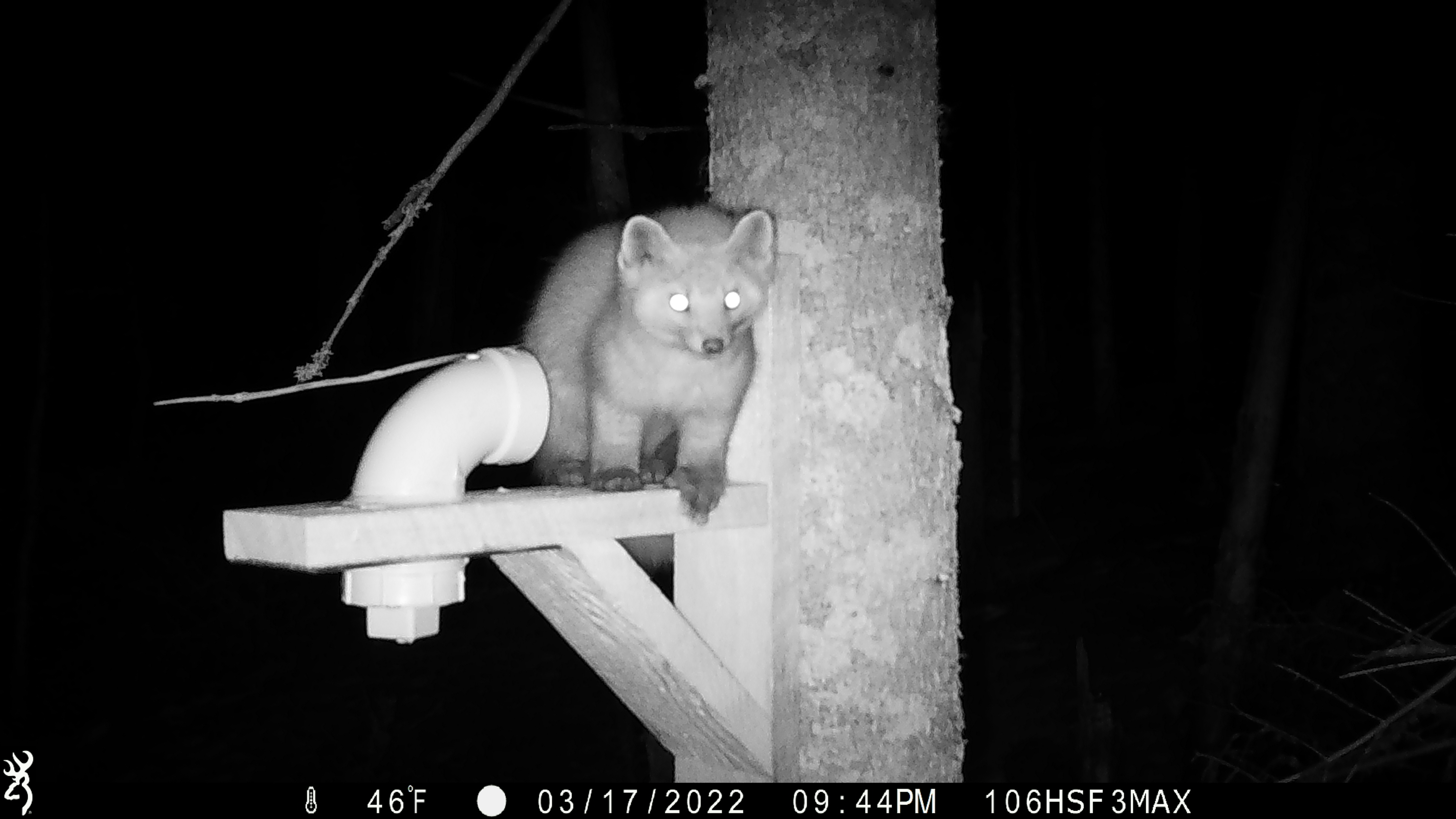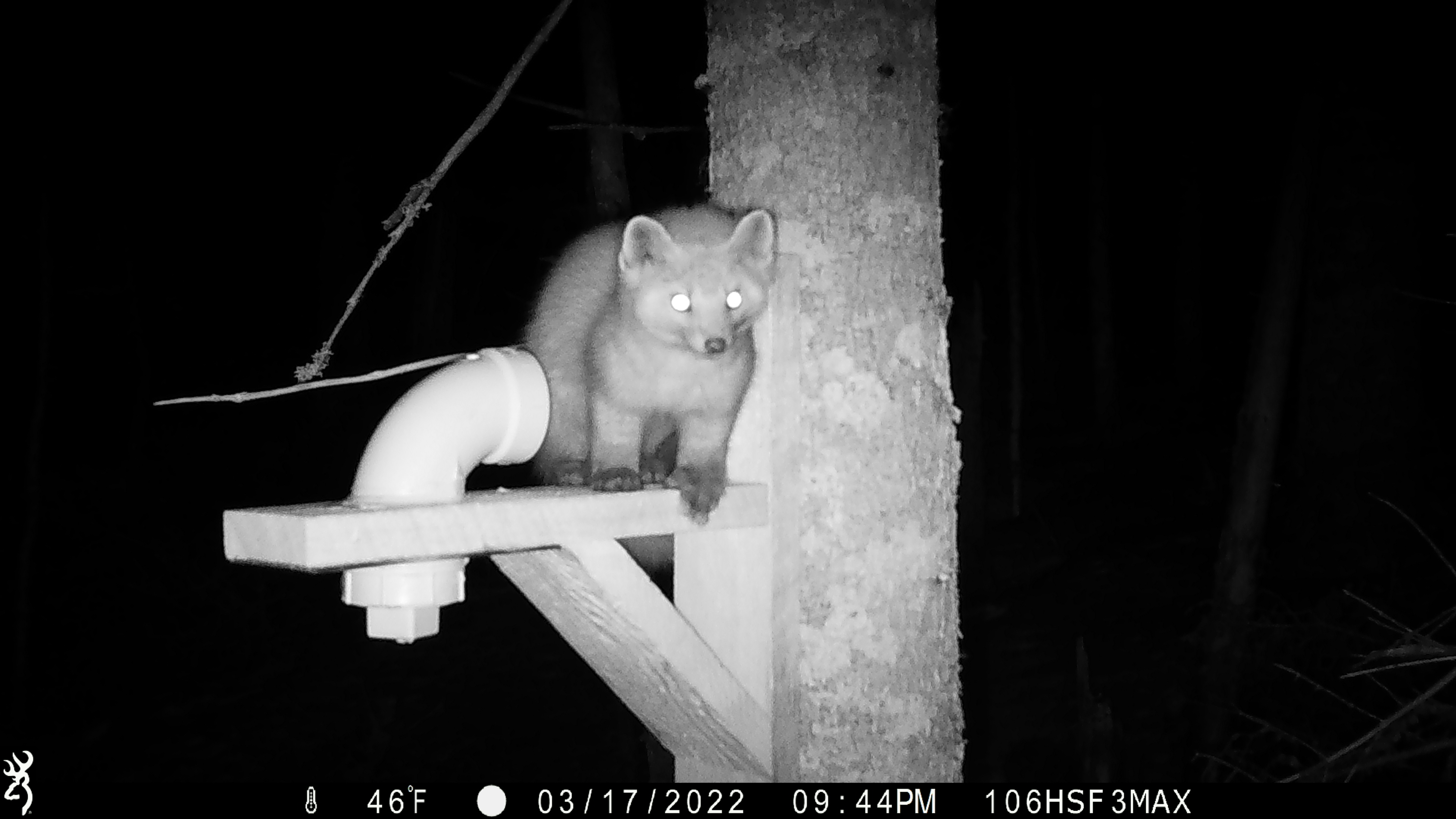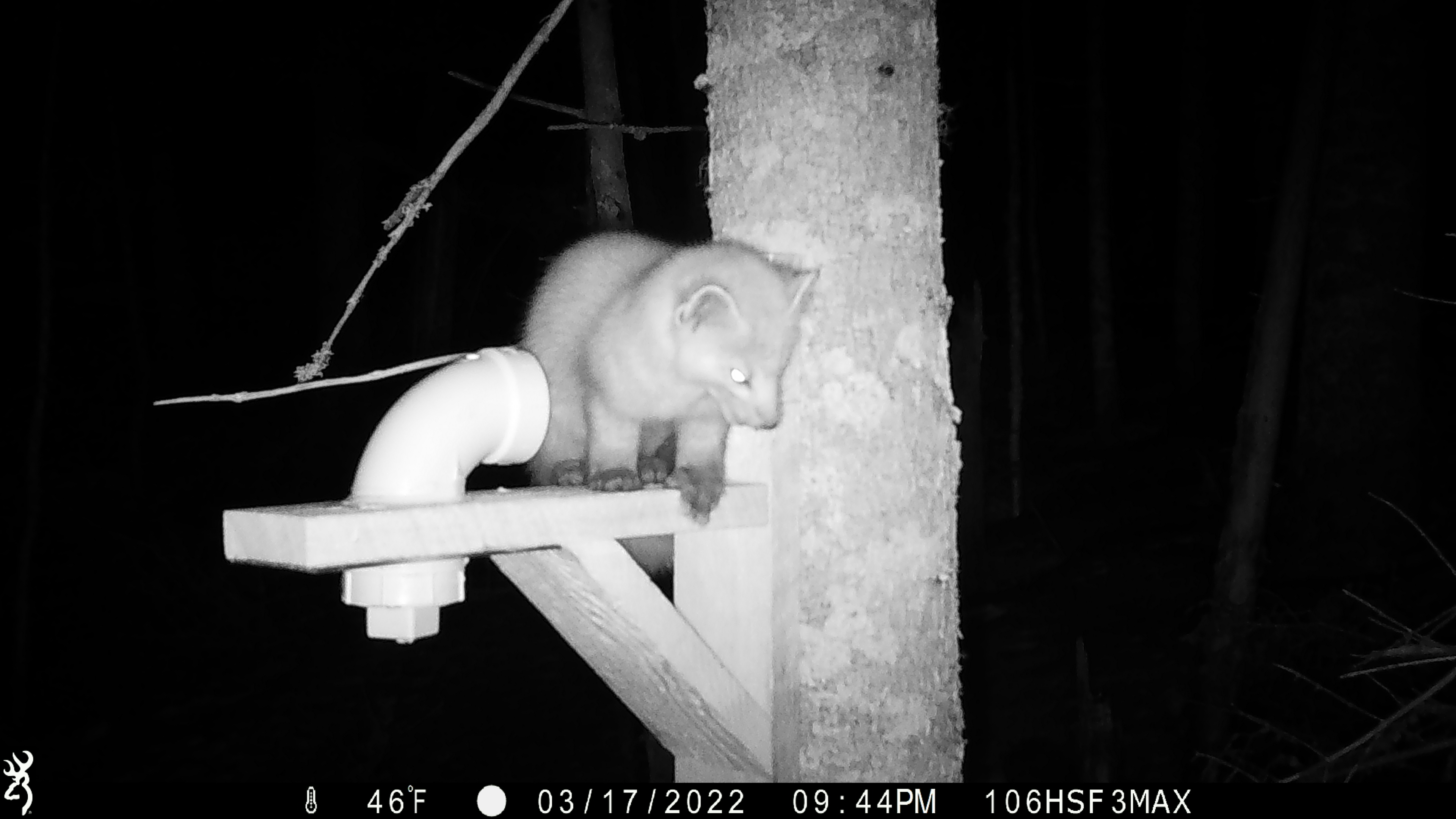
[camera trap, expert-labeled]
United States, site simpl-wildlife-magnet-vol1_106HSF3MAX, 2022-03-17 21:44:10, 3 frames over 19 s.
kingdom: Animalia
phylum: Chordata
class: Mammalia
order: Carnivora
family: Mustelidae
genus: Martes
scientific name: Martes americana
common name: american marten